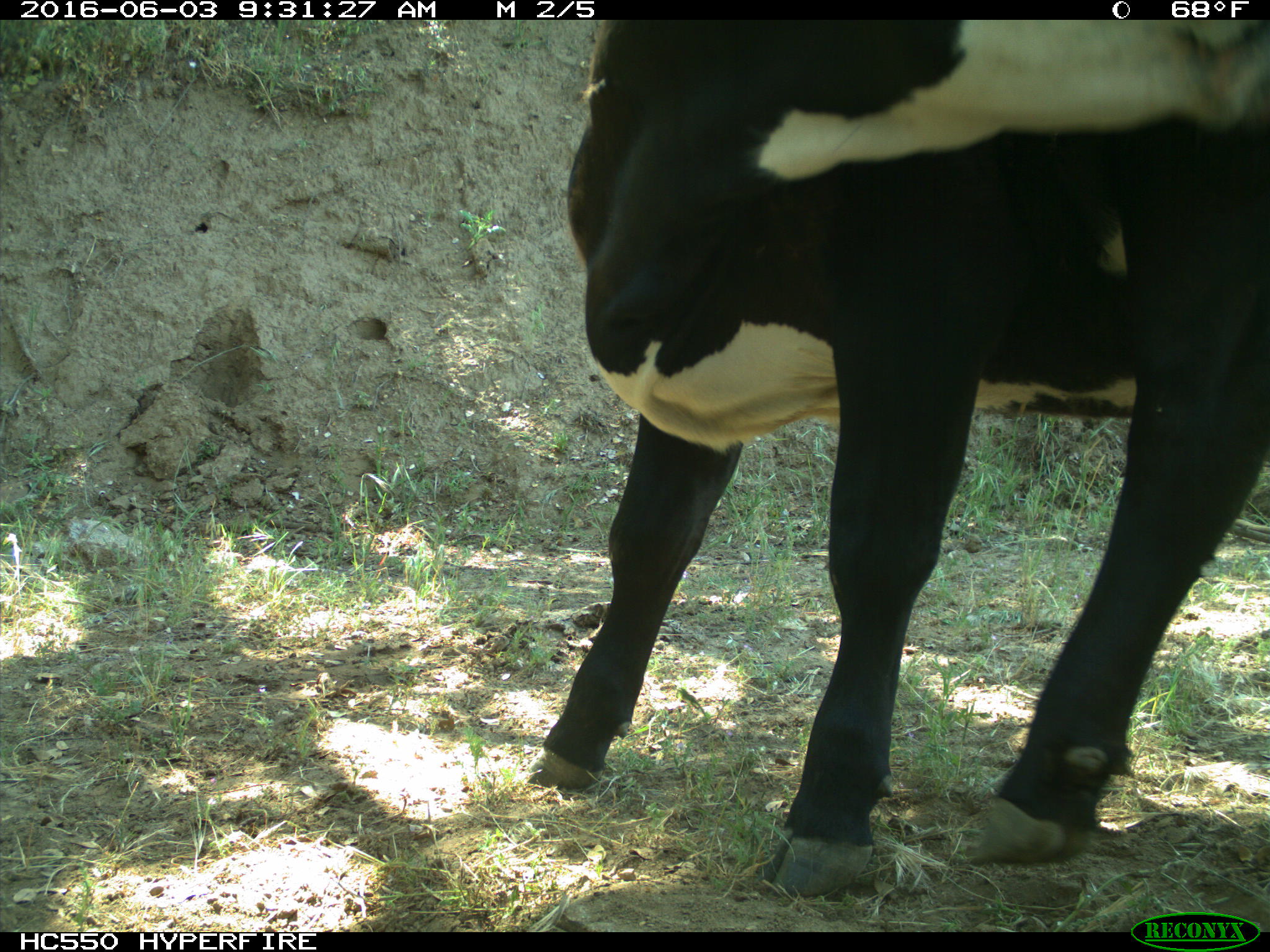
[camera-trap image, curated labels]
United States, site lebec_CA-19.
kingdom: Animalia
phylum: Chordata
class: Mammalia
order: Artiodactyla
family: Bovidae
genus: Bos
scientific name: Bos taurus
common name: domestic cow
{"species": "Bos taurus (domestic cow)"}